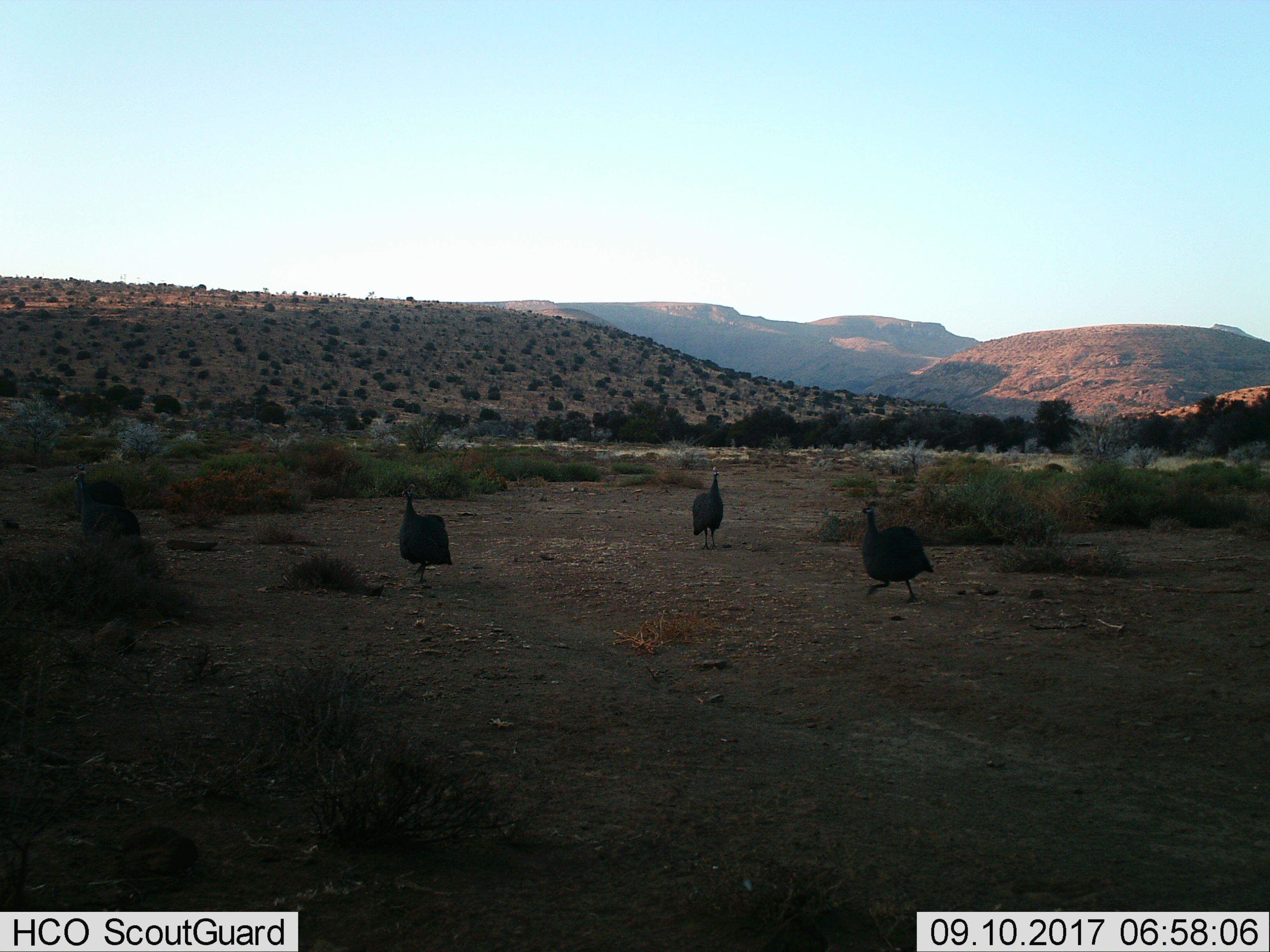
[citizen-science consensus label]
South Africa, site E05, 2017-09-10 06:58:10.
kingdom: Animalia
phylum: Chordata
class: Aves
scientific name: Aves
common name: bird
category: birdother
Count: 5.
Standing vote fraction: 57%.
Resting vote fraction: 0%.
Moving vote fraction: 100%.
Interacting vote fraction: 14%.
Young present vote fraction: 0%.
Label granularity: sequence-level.